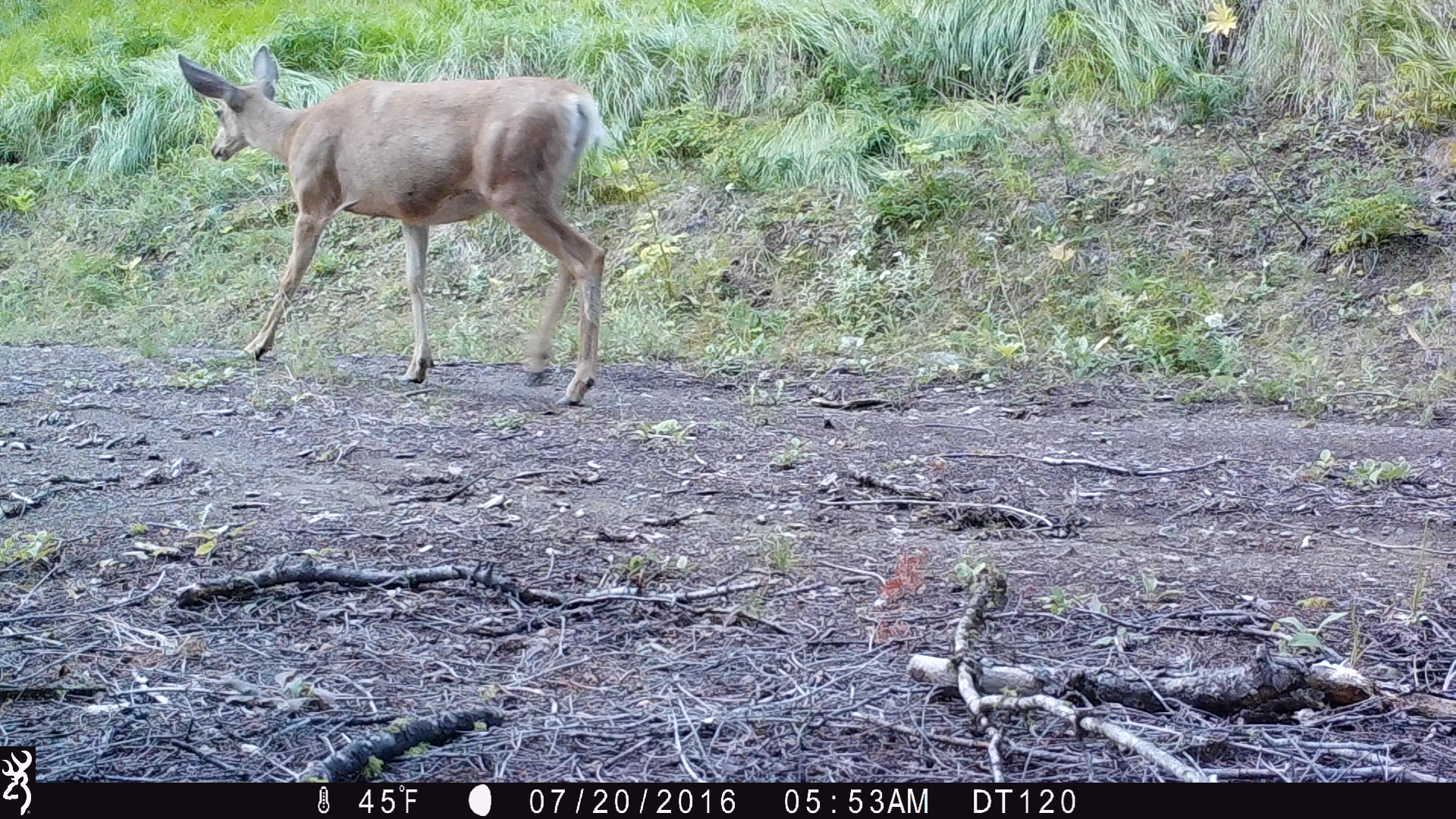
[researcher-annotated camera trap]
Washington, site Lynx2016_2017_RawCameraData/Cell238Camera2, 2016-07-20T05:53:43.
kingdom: Animalia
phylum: Chordata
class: Mammalia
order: Artiodactyla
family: Cervidae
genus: Odocoileus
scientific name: Odocoileus hemionus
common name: mule deer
Odocoileus hemionus (mule deer). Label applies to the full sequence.